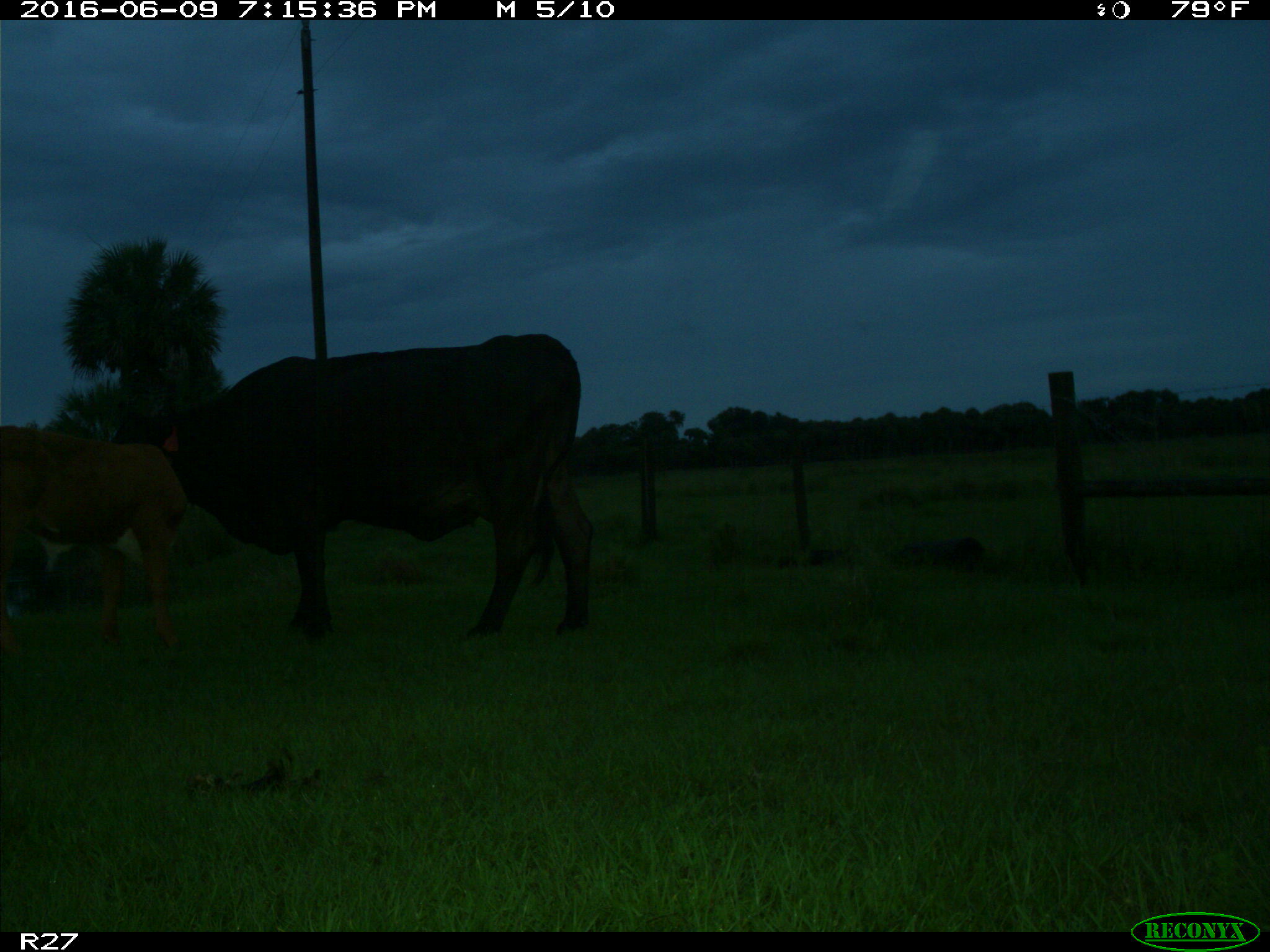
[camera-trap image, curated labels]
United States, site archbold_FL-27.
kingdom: Animalia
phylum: Chordata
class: Mammalia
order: Artiodactyla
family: Bovidae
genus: Bos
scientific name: Bos taurus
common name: domestic cow